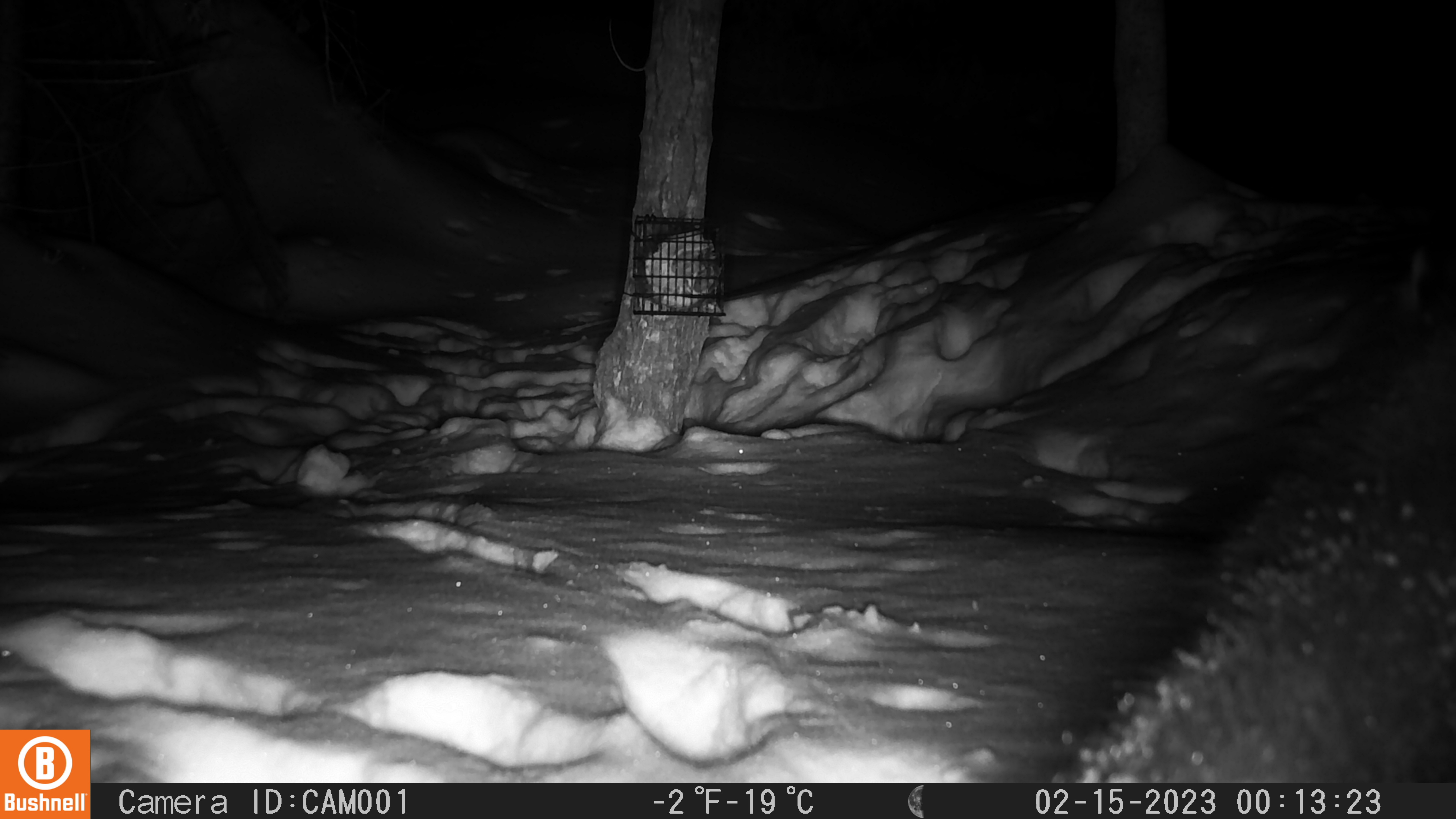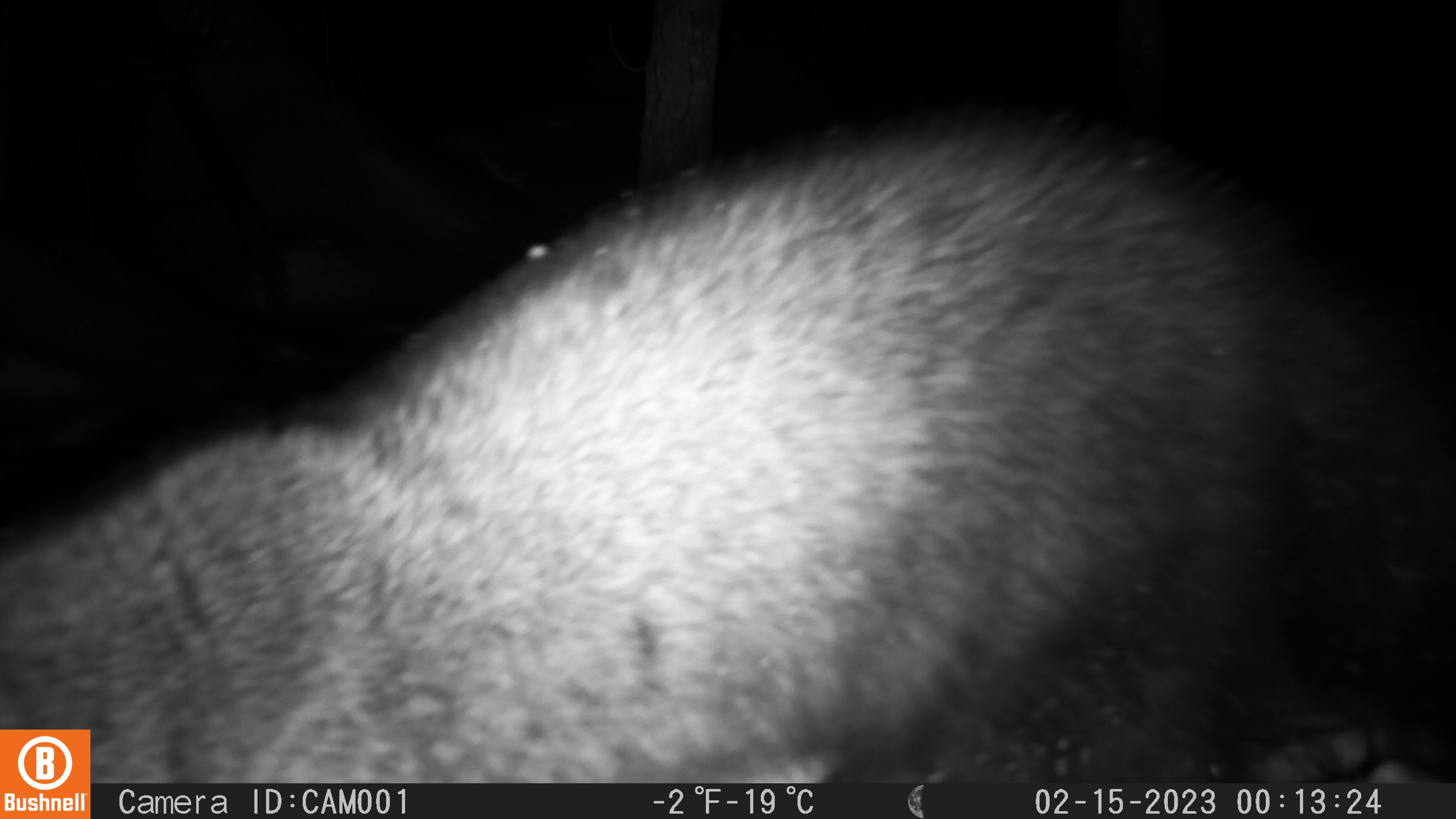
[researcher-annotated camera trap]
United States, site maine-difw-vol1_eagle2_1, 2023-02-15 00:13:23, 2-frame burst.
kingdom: Animalia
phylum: Chordata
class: Mammalia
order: Carnivora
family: Mustelidae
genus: Pekania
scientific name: Pekania pennanti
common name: fisher